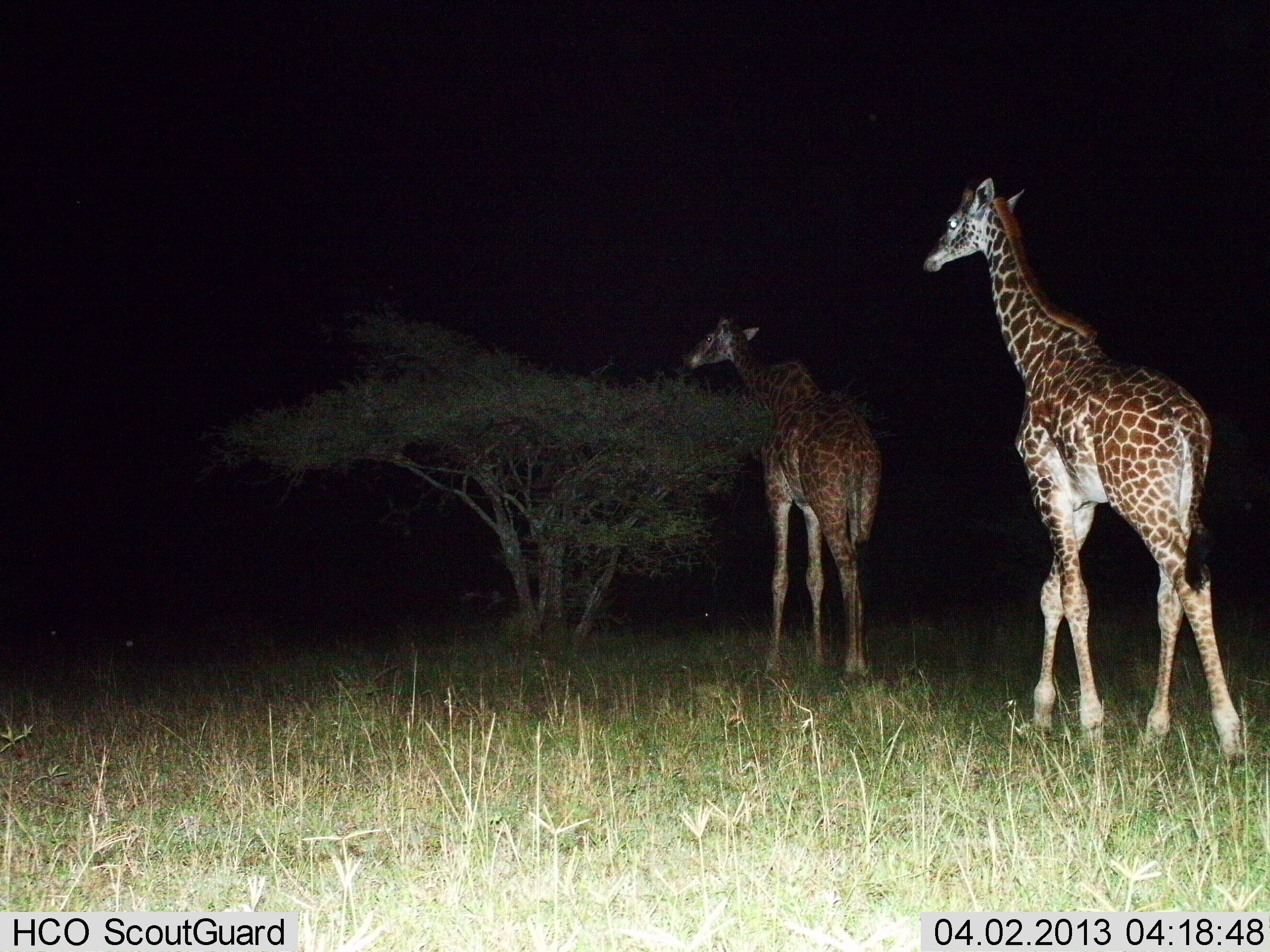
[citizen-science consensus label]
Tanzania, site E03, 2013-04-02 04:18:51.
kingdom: Animalia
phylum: Chordata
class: Mammalia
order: Artiodactyla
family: Giraffidae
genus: Giraffa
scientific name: Giraffa camelopardalis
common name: giraffe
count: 2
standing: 13%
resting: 0%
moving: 97%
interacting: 3%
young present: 0%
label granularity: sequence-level